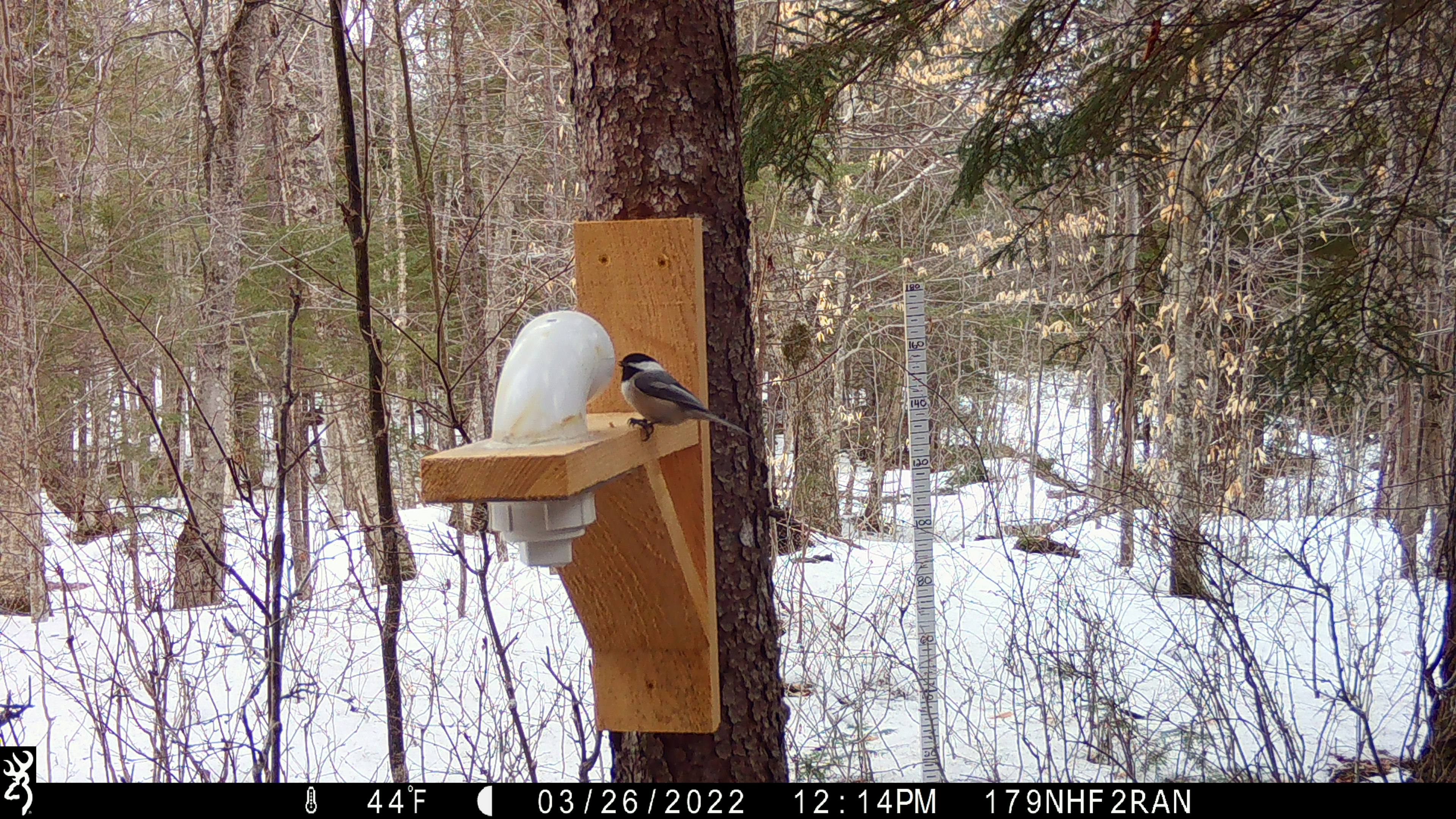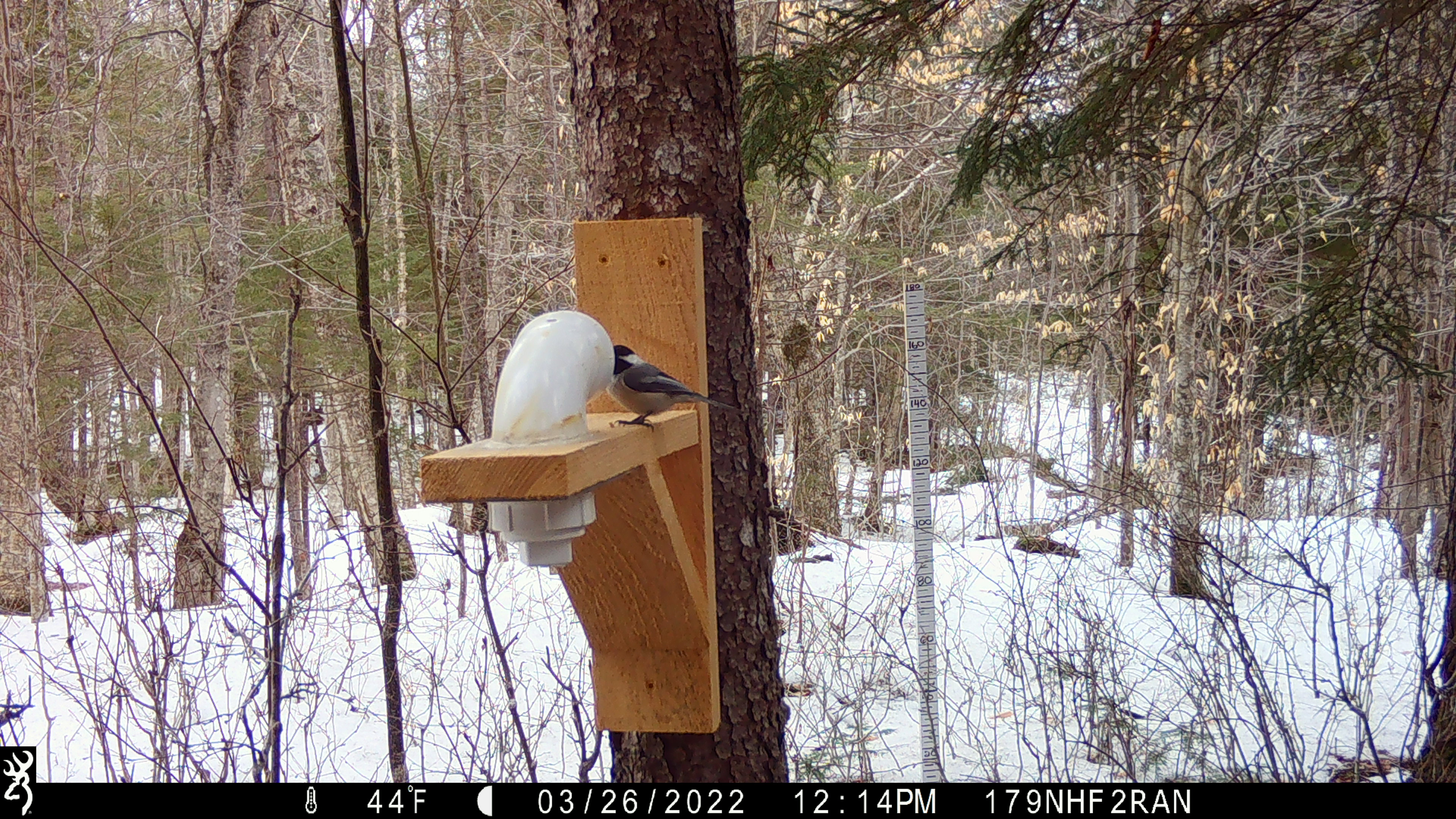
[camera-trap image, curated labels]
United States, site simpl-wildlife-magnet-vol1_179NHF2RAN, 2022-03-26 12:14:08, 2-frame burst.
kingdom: Animalia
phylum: Chordata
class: Aves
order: Passeriformes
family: Paridae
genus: Poecile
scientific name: Poecile atricapillus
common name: black-capped chickadee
Black-capped chickadee (Poecile atricapillus).